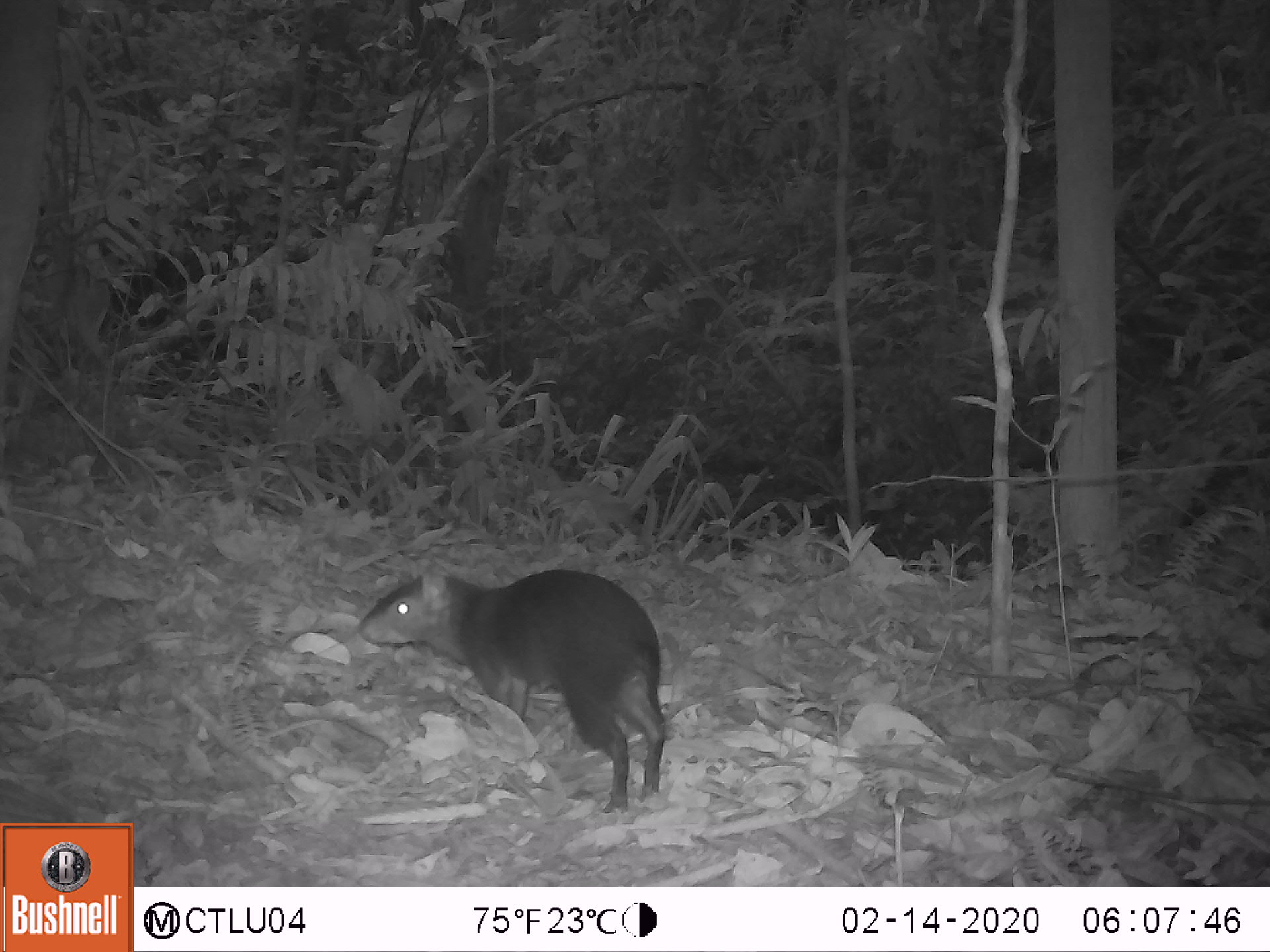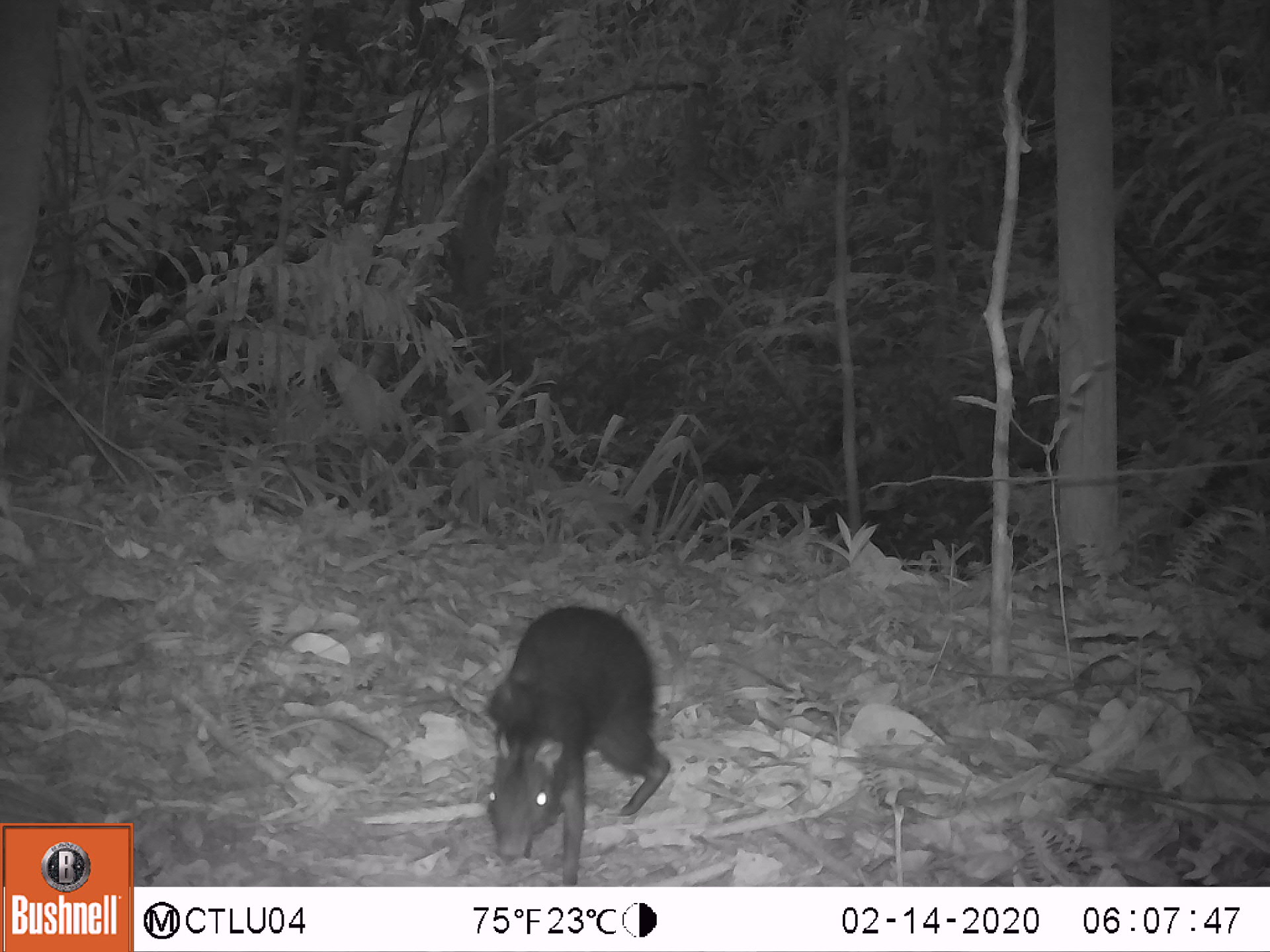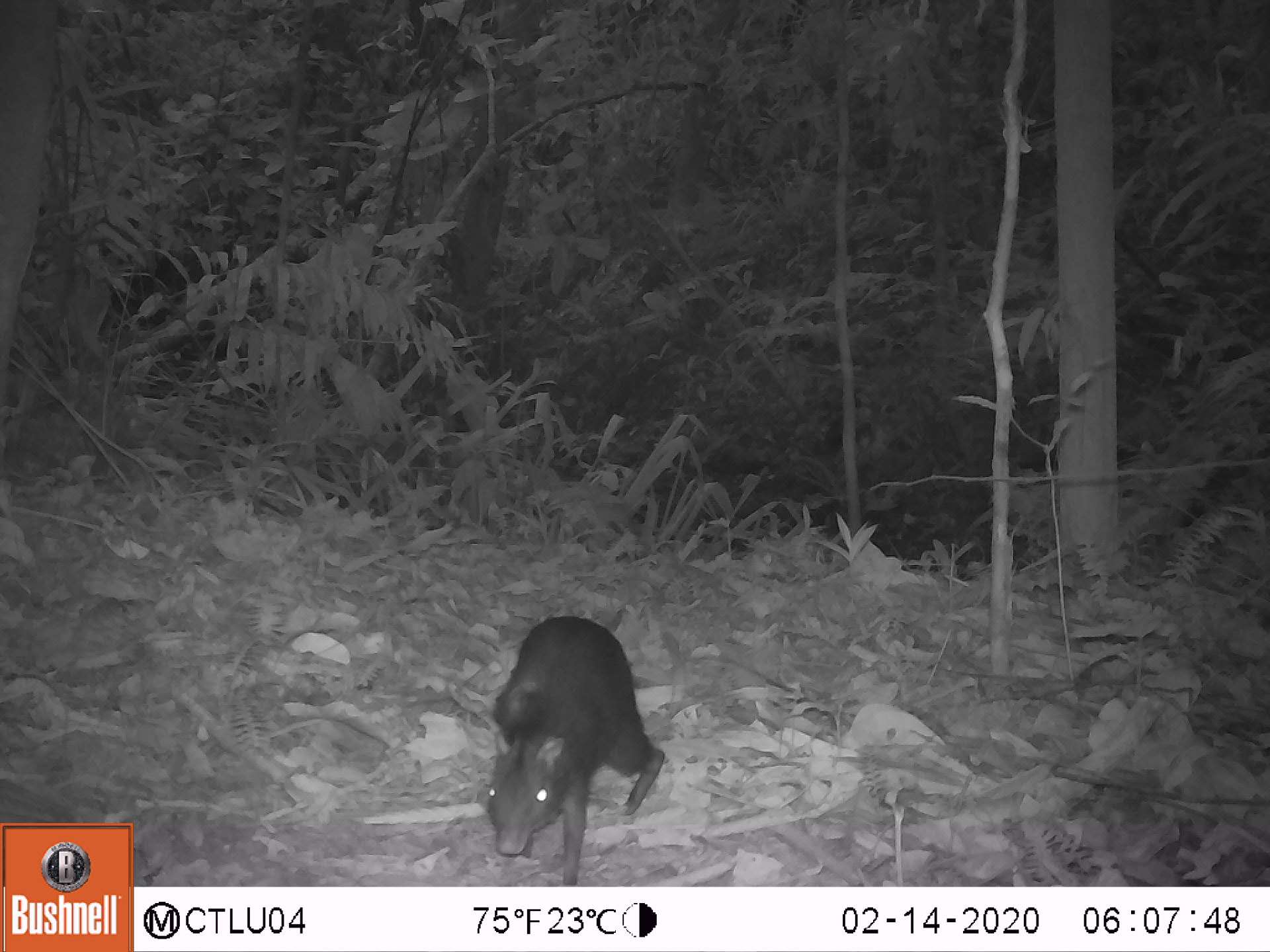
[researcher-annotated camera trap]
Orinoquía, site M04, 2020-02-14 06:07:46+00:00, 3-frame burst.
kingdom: Animalia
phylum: Chordata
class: Mammalia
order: Rodentia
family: Dasyproctidae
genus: Dasyprocta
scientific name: Dasyprocta fuliginosa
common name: black agouti